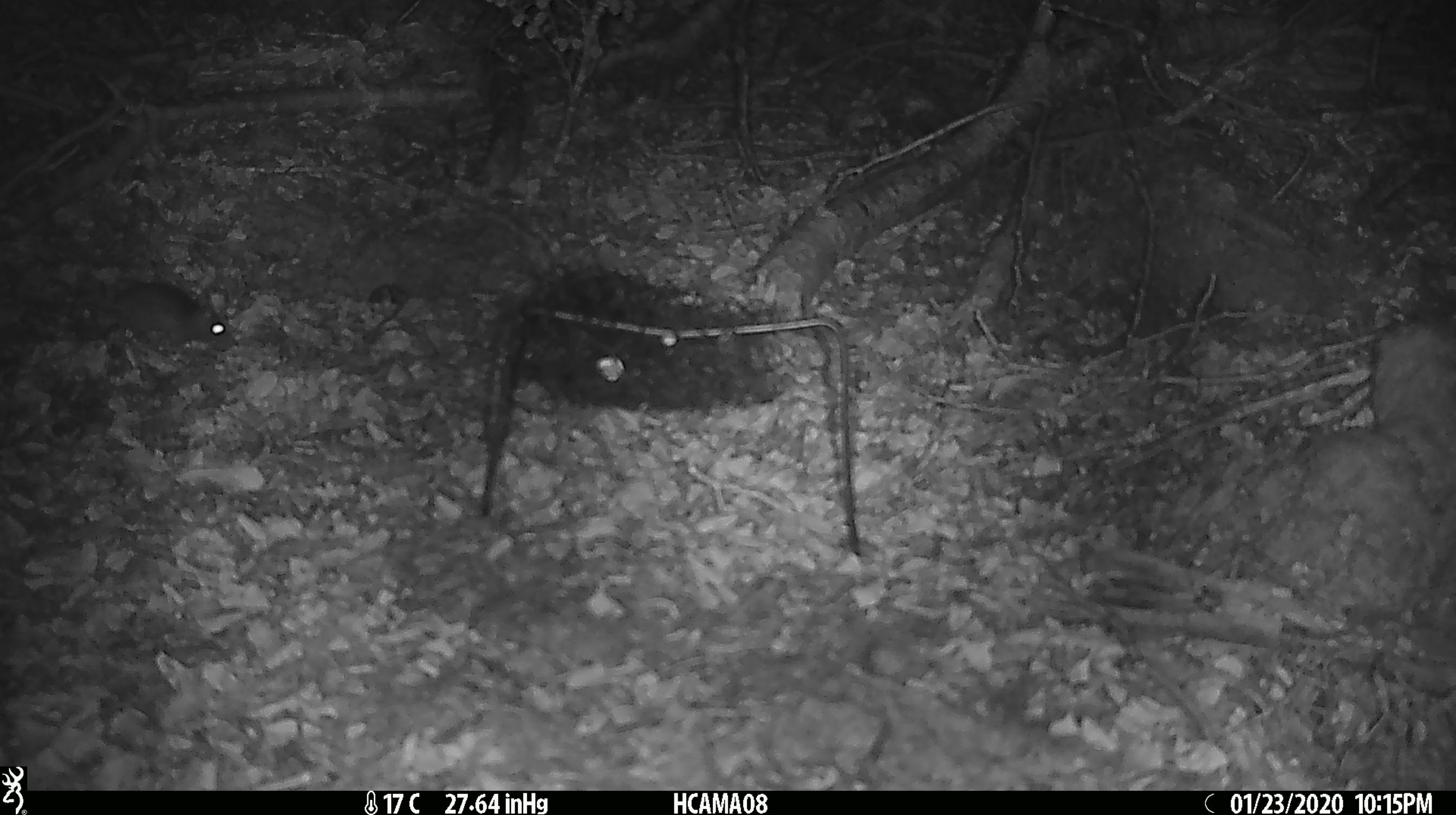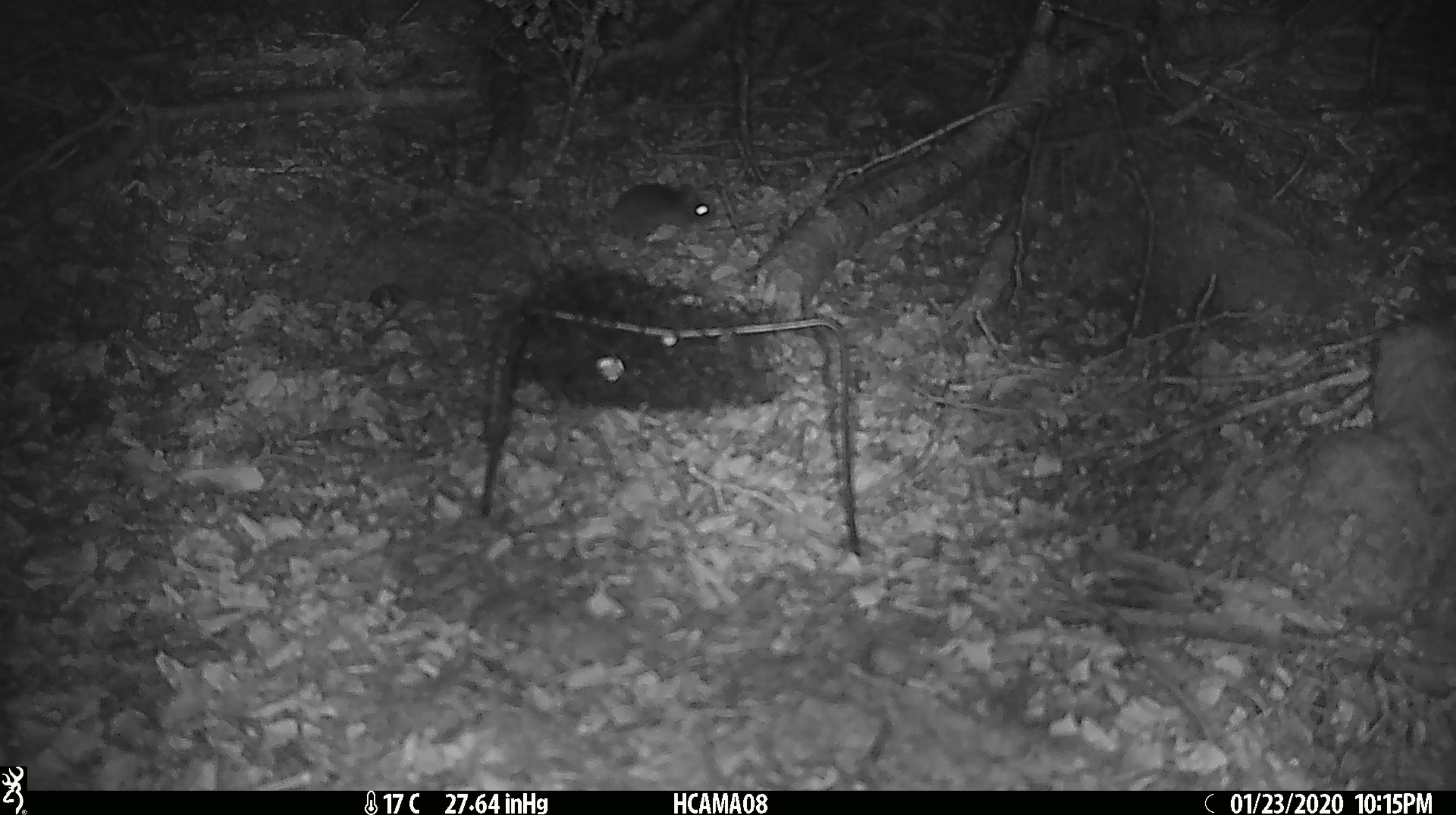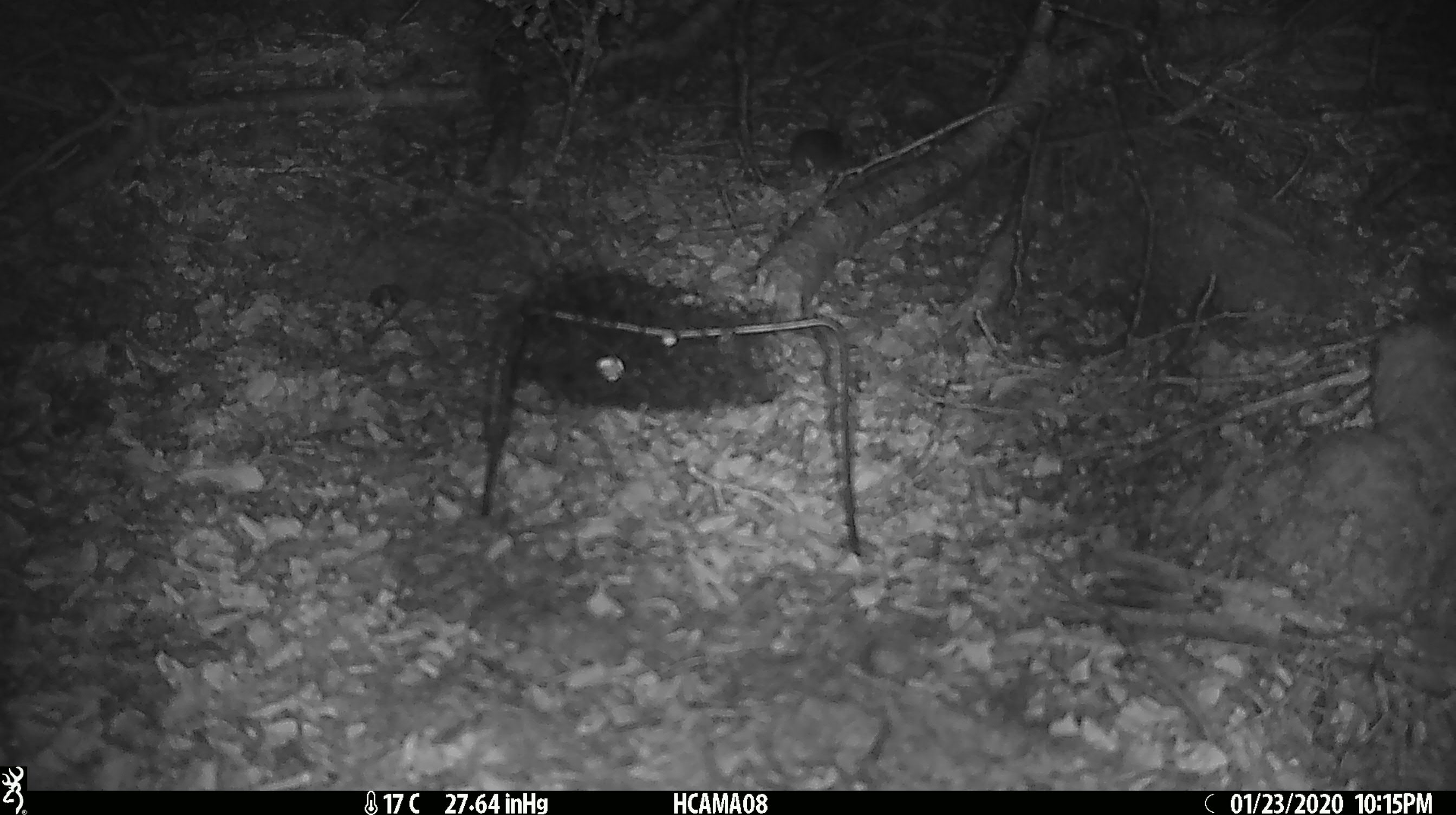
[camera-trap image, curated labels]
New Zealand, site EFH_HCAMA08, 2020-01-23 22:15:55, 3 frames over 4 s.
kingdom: Animalia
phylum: Chordata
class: Mammalia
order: Rodentia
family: Muridae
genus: Mus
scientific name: Mus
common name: mouse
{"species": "mouse (Mus)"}